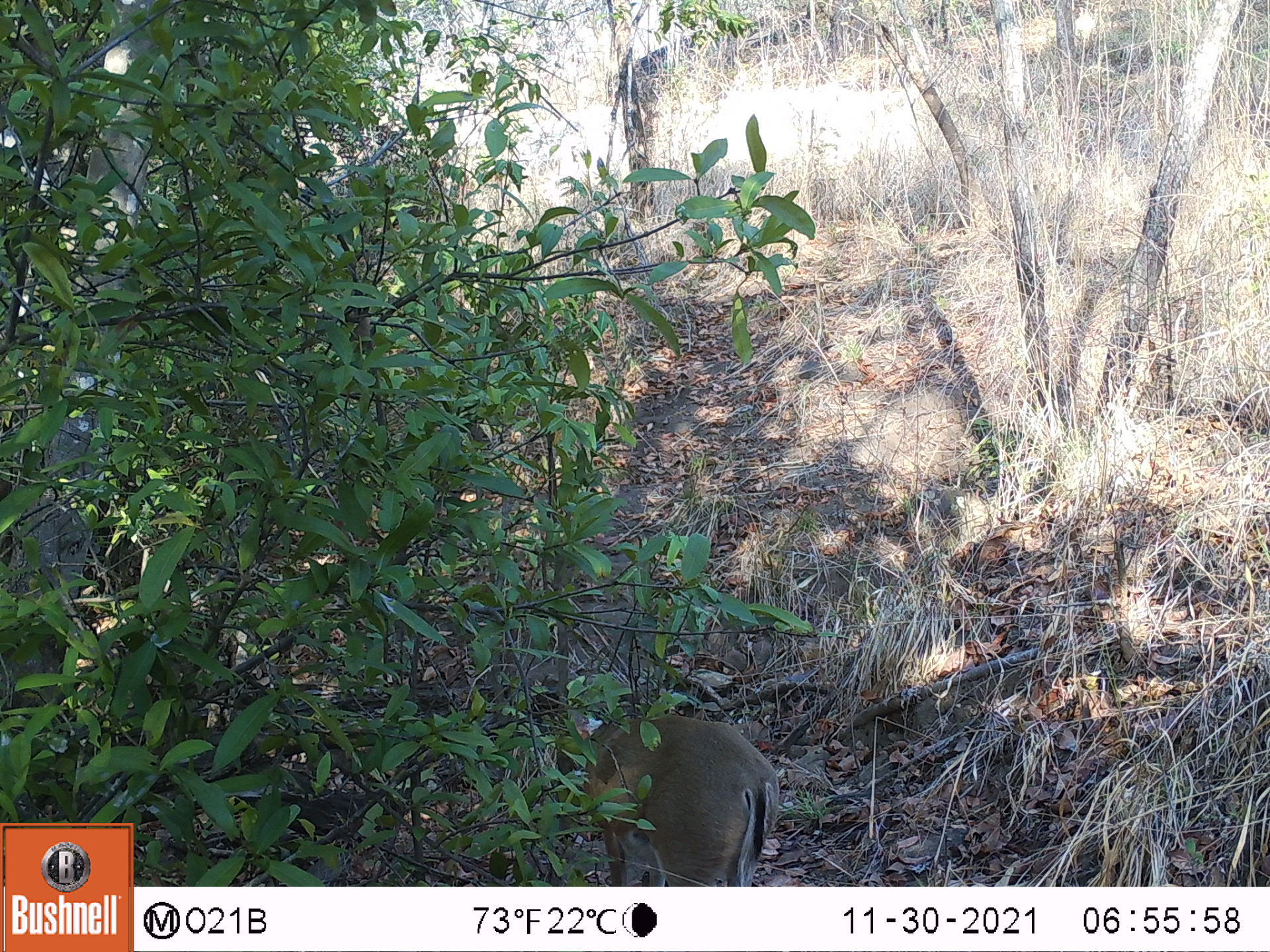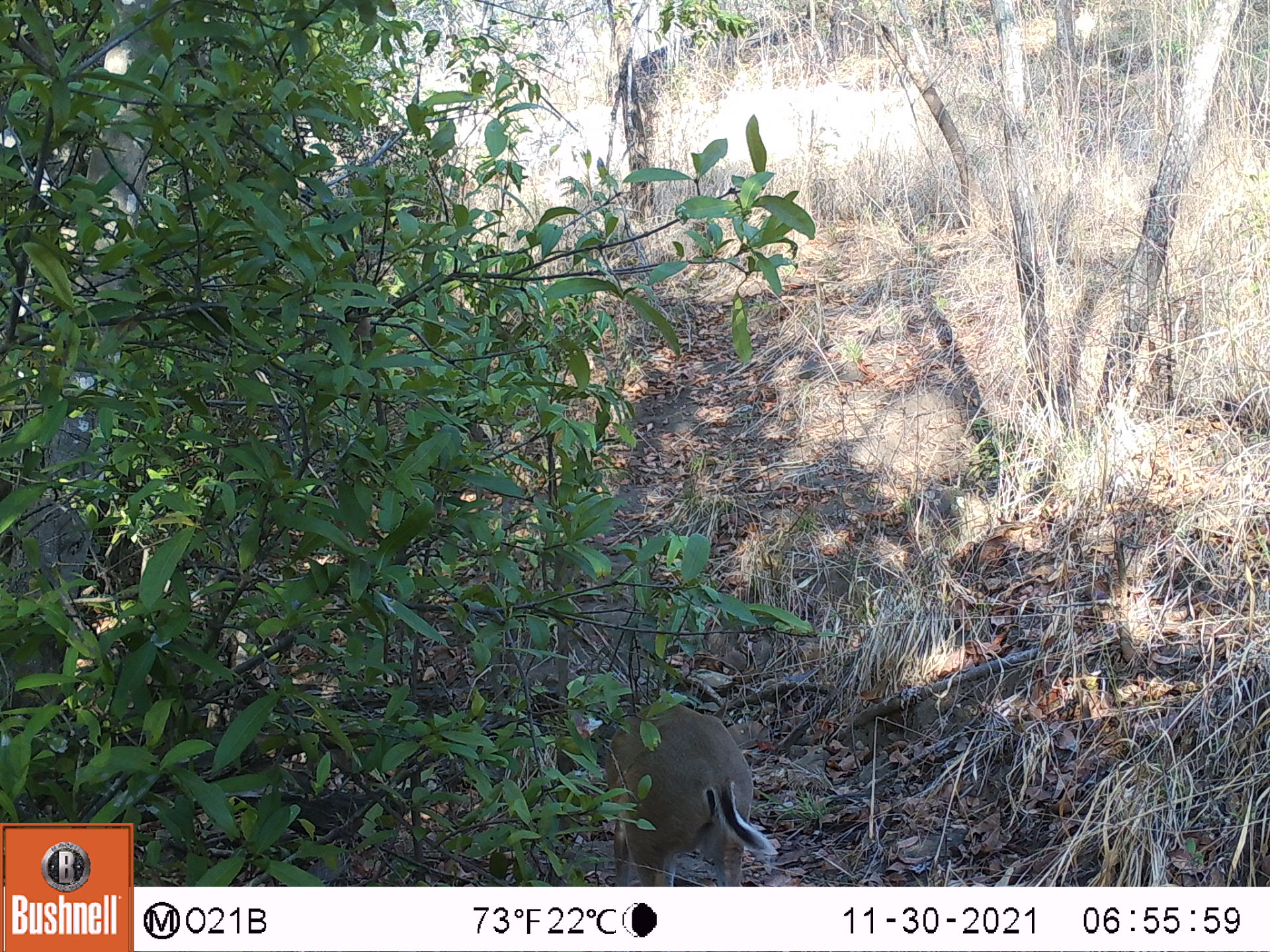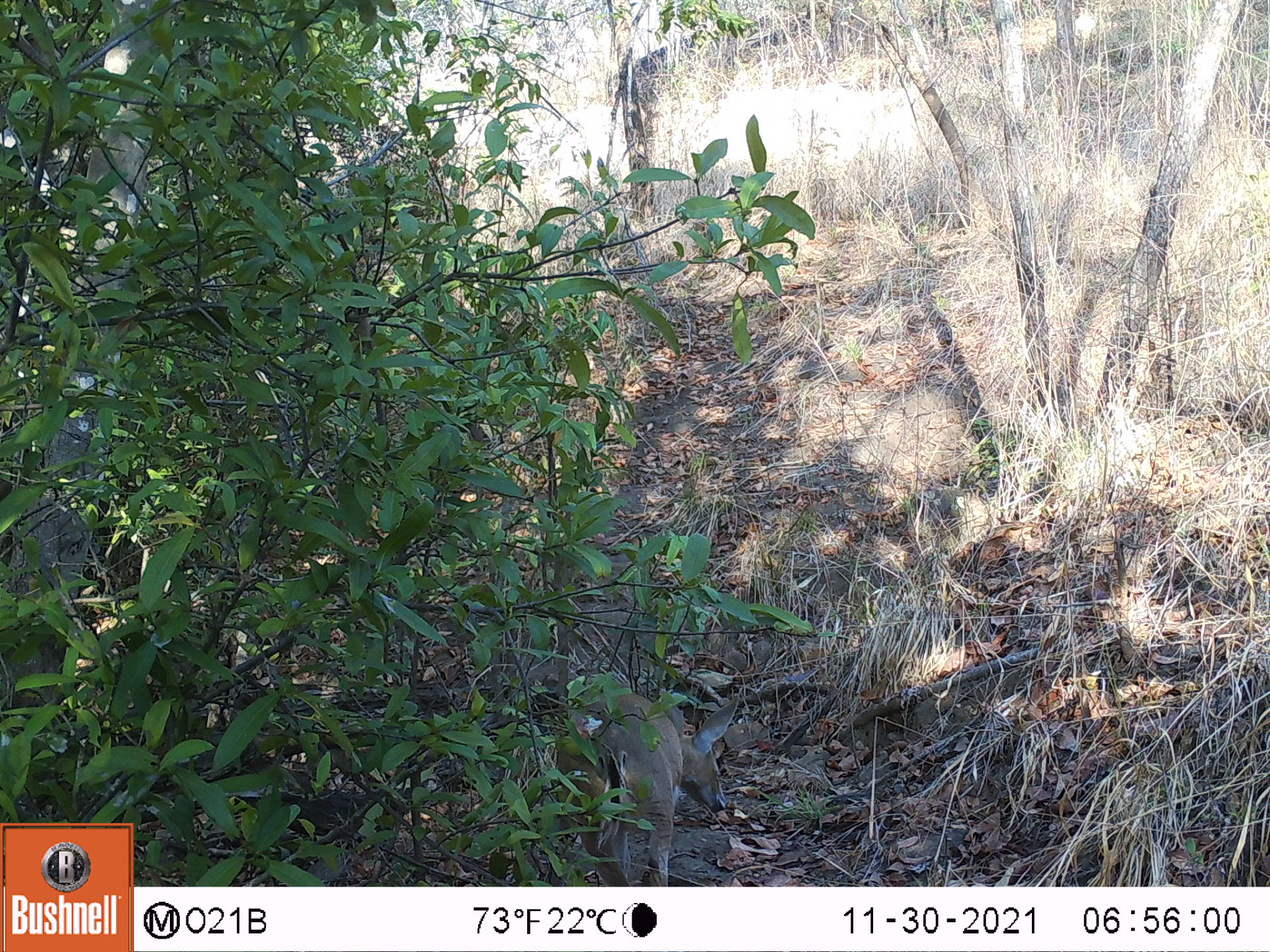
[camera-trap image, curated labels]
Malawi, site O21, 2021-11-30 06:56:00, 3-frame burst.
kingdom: Animalia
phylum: Chordata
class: Mammalia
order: Artiodactyla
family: Bovidae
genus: Sylvicapra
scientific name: Sylvicapra grimmia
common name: common duiker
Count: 1.